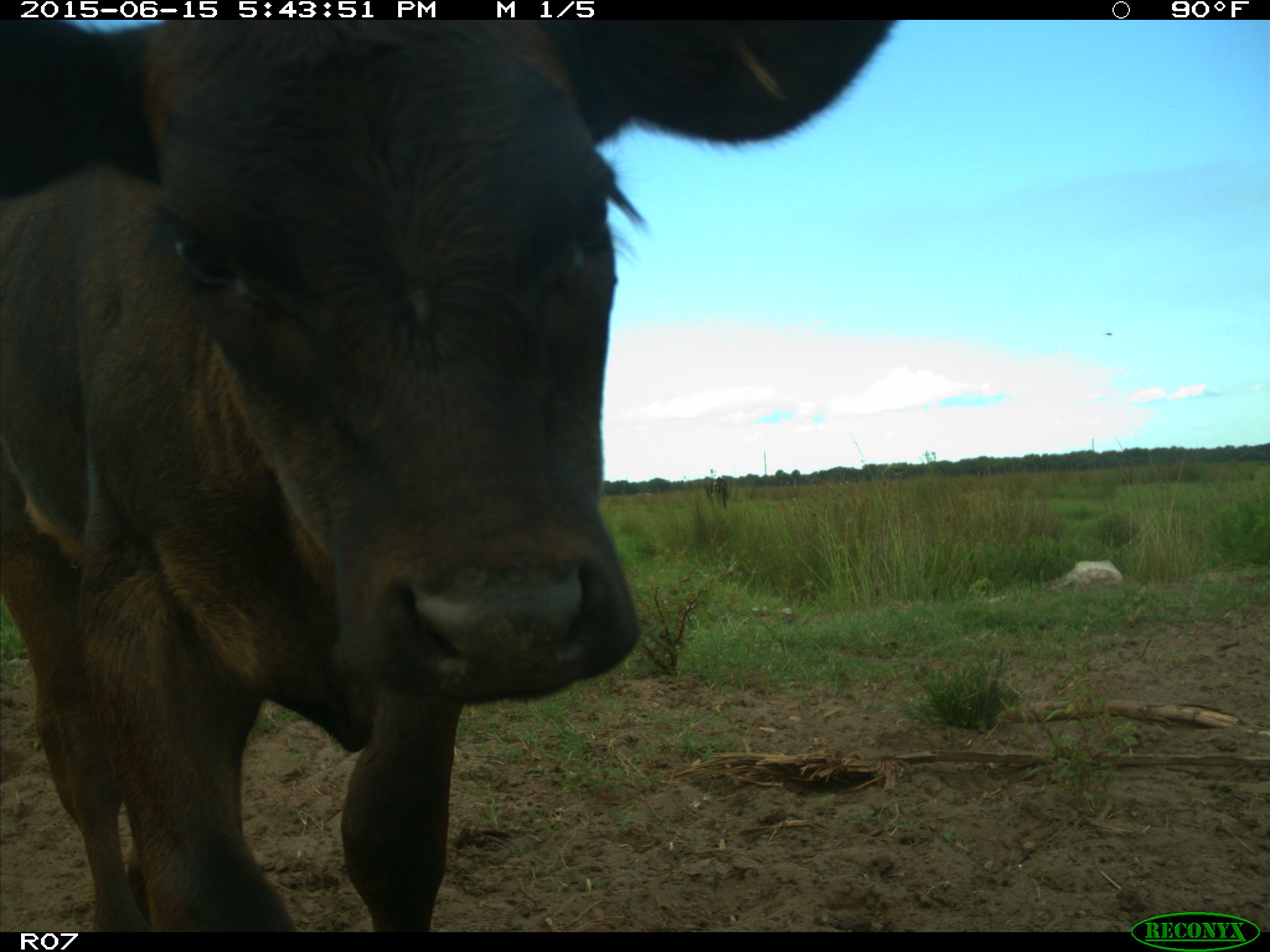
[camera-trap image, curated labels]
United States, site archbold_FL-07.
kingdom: Animalia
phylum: Chordata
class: Mammalia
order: Artiodactyla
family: Bovidae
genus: Bos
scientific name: Bos taurus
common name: domestic cow